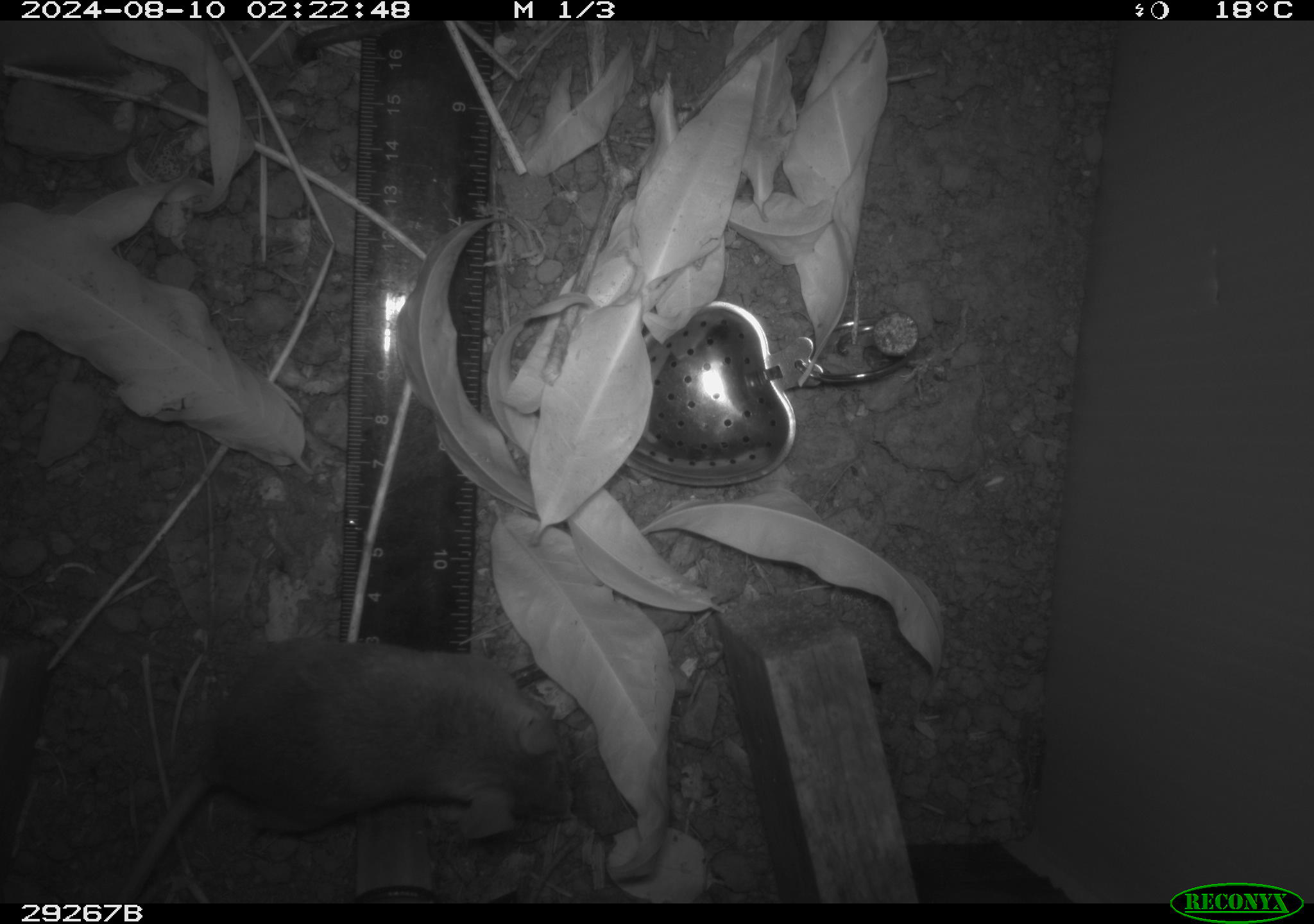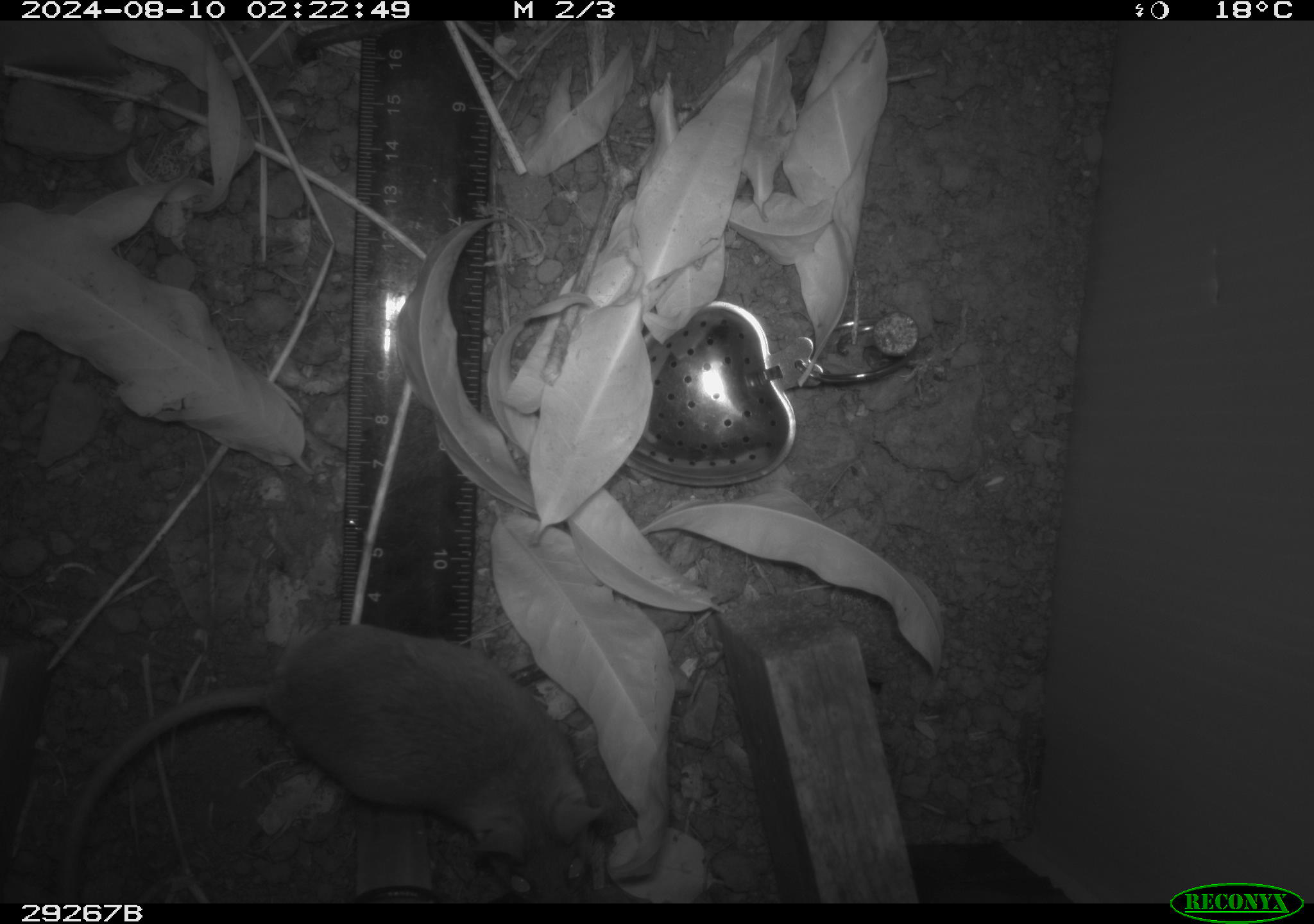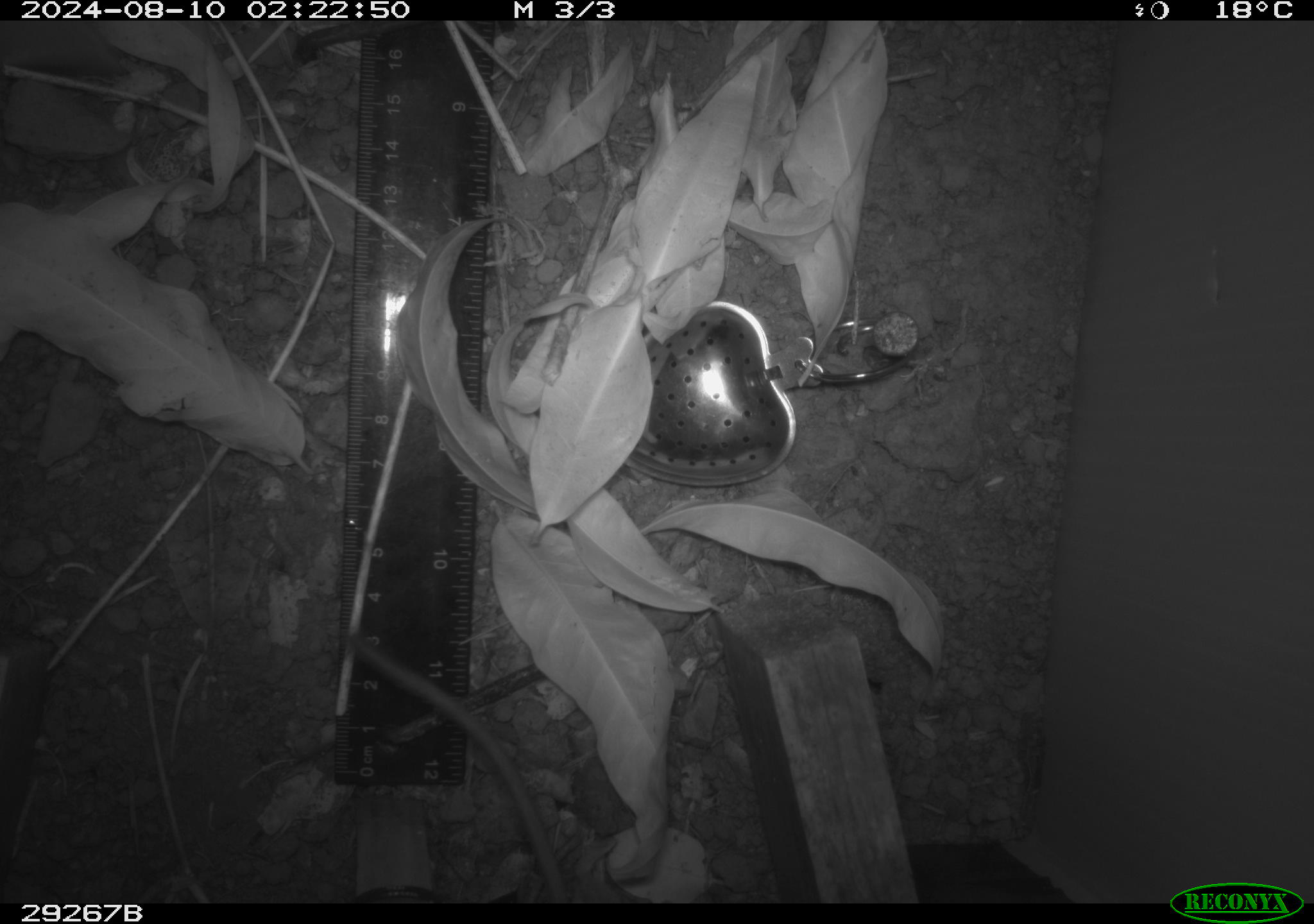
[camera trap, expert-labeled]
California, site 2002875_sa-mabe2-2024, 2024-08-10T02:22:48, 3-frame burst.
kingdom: Animalia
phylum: Chordata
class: Mammalia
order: Rodentia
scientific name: Rodentia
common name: mouse species